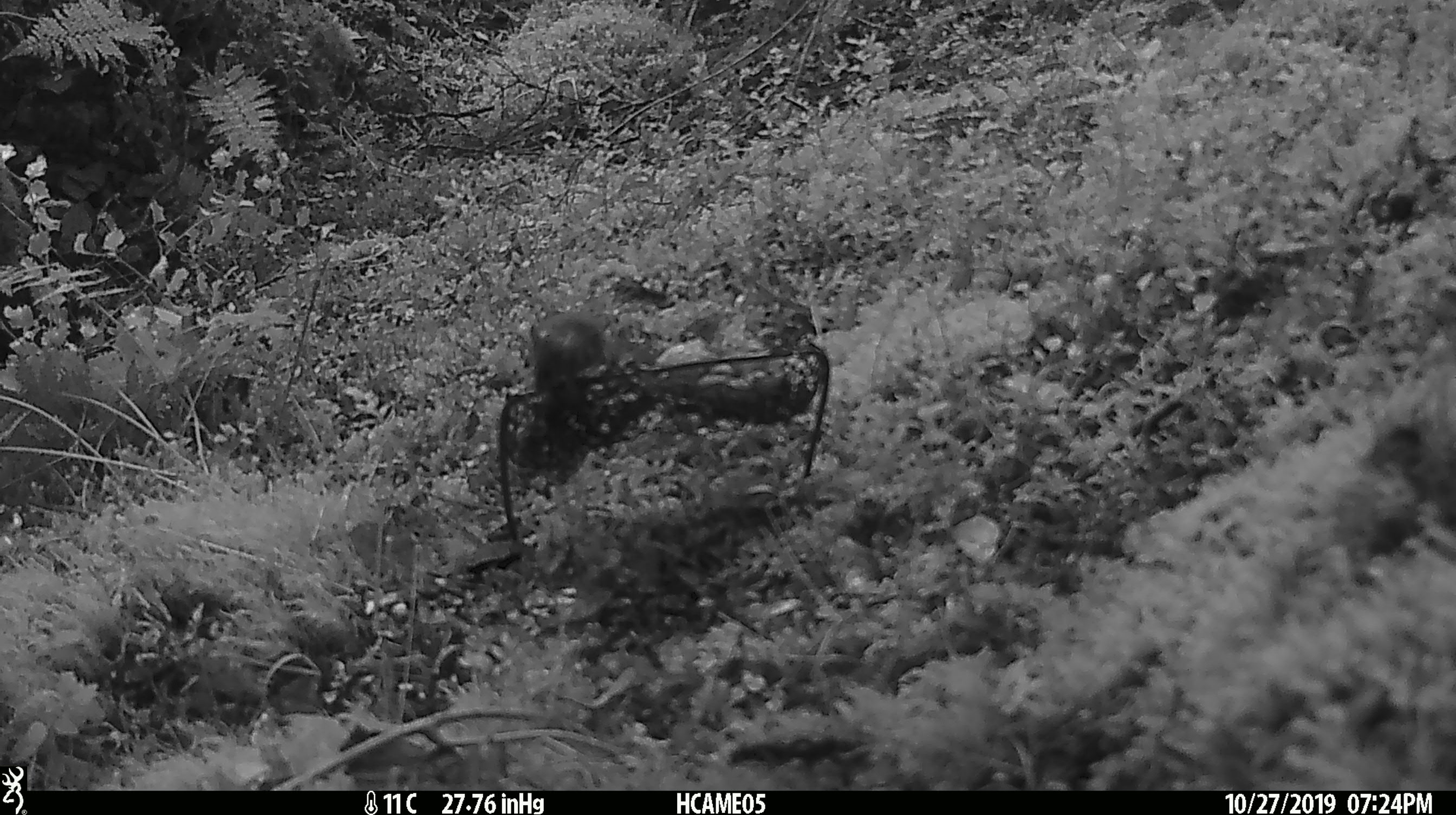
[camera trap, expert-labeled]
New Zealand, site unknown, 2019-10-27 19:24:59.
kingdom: Animalia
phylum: Chordata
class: Mammalia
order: Rodentia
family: Muridae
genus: Mus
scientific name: Mus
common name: mouse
Mouse (Mus).